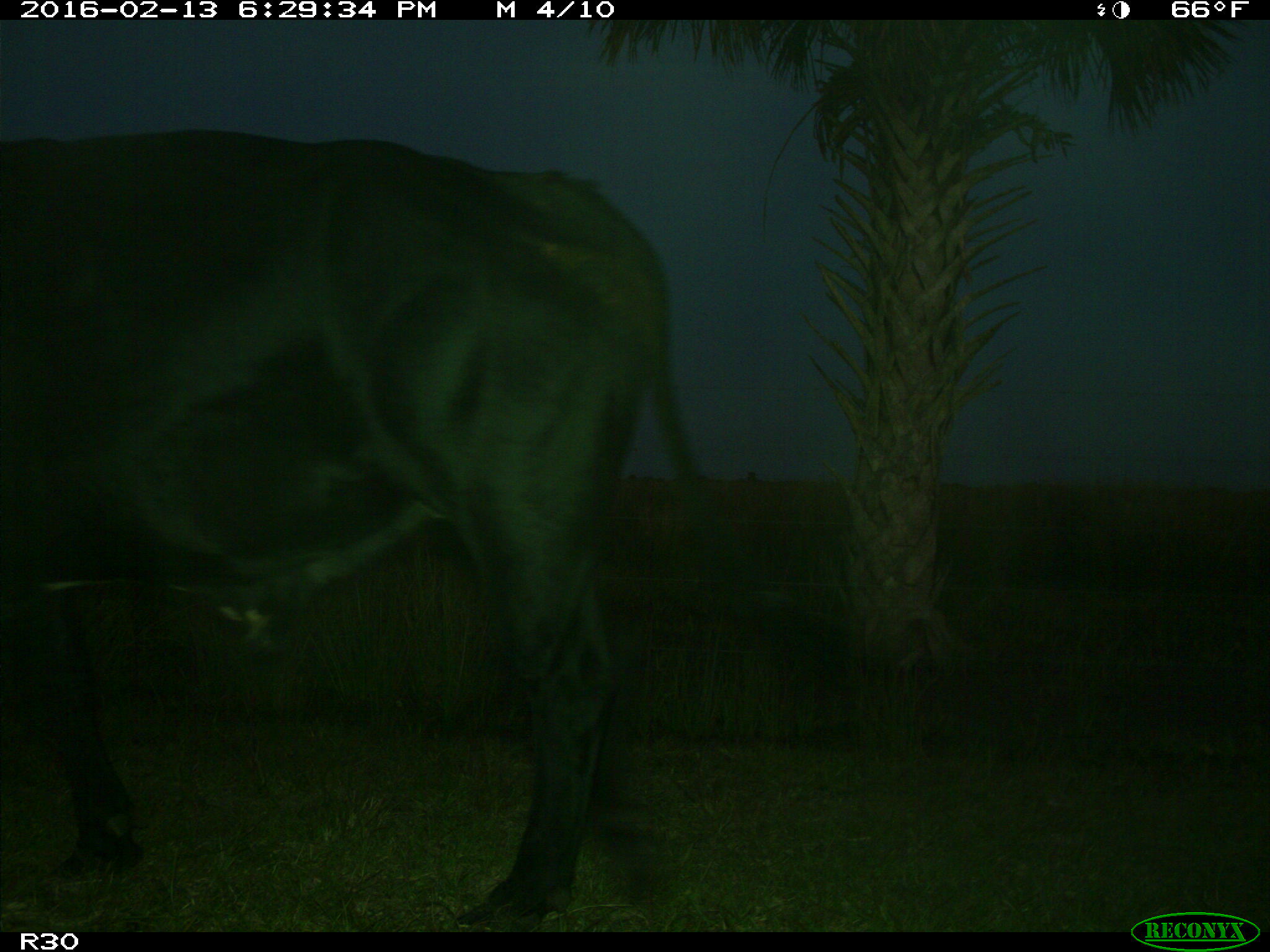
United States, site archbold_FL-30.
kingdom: Animalia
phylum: Chordata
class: Mammalia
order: Artiodactyla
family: Bovidae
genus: Bos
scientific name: Bos taurus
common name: domestic cow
Bos taurus (domestic cow).